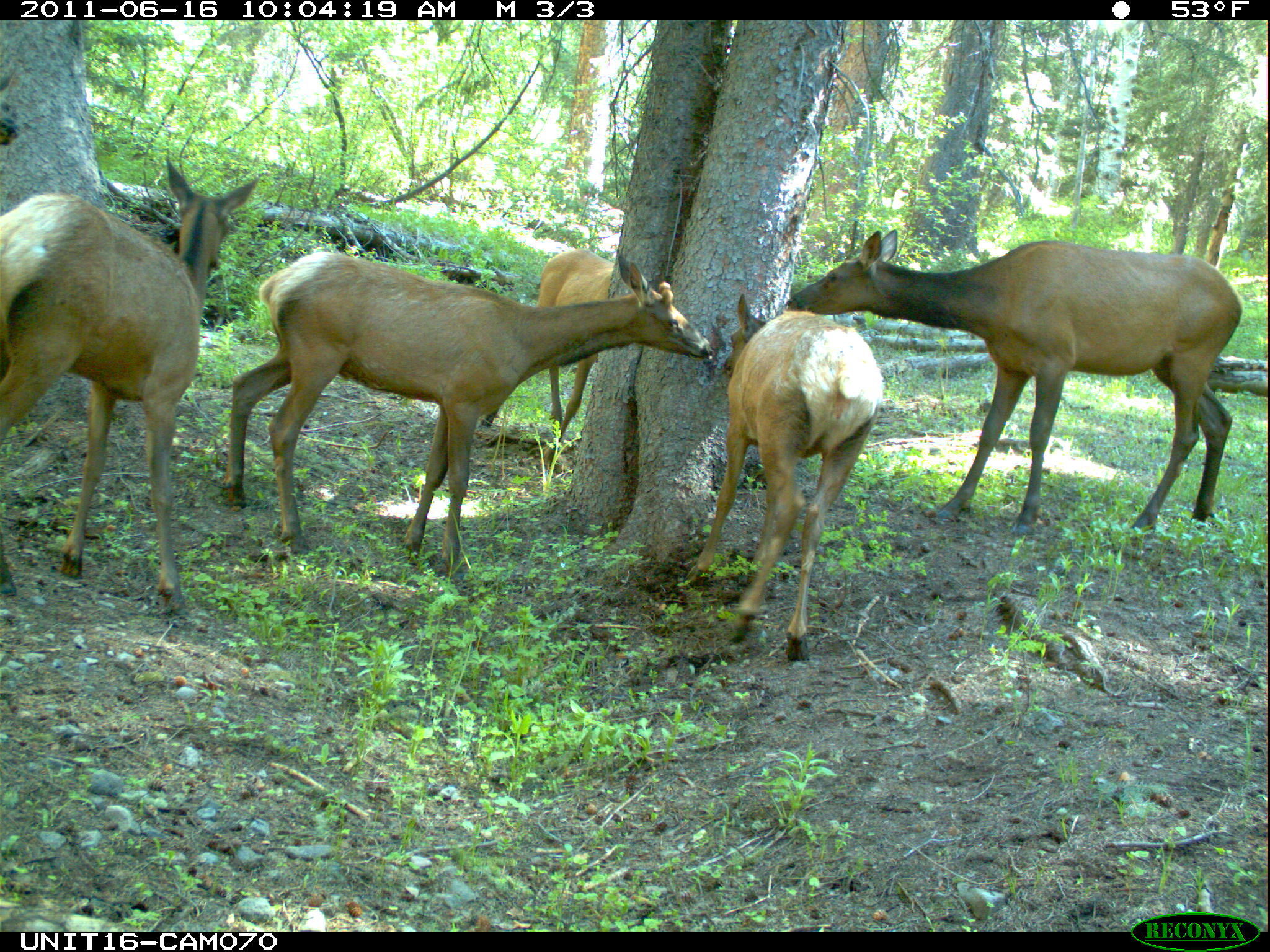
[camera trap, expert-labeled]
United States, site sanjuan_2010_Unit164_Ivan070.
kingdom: Animalia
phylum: Chordata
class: Mammalia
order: Artiodactyla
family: Cervidae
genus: Cervus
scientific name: Cervus elaphus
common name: red deer